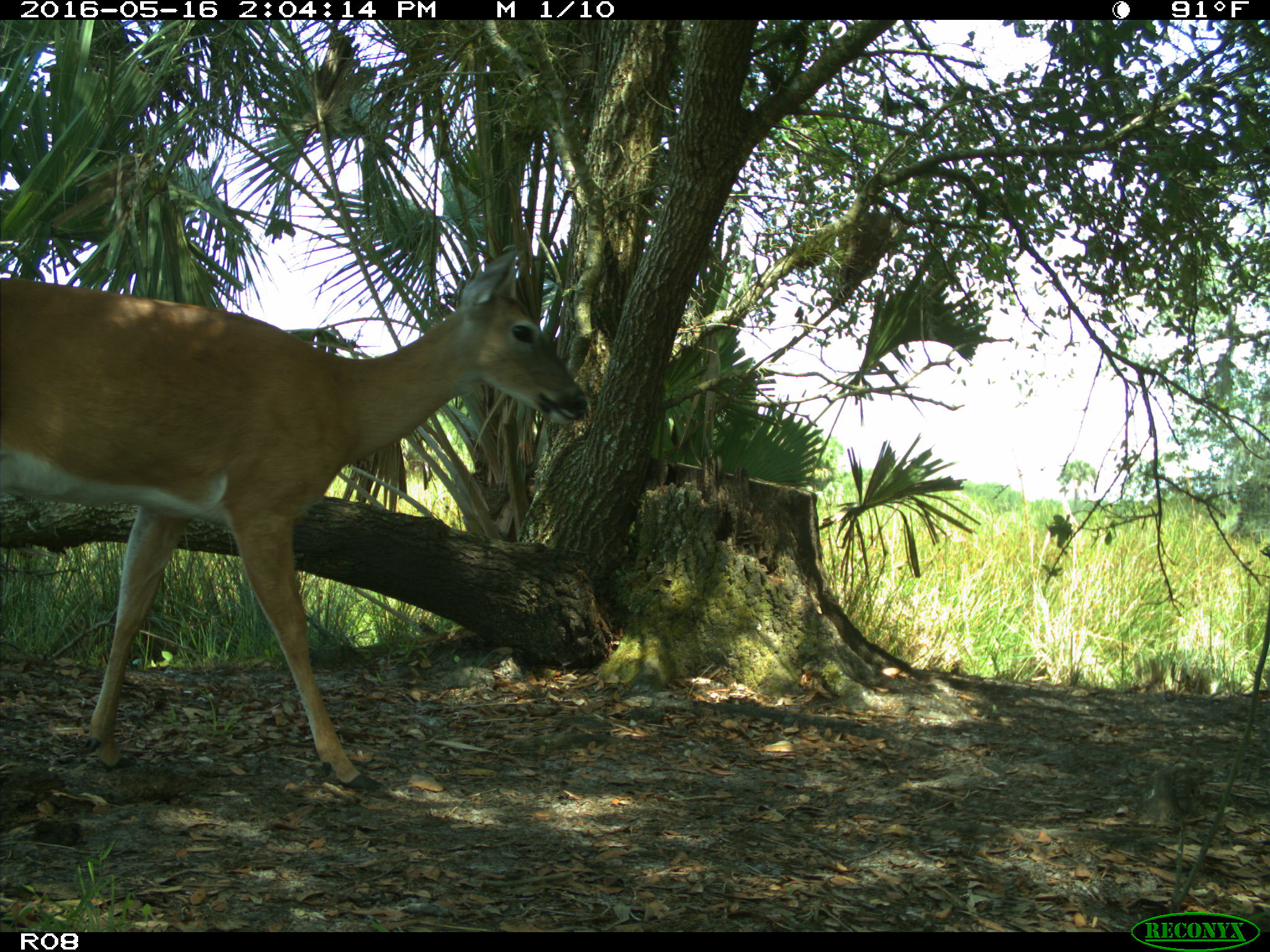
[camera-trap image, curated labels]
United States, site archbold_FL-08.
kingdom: Animalia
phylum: Chordata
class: Mammalia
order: Artiodactyla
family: Cervidae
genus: Odocoileus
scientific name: Odocoileus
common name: deer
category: unidentified deer